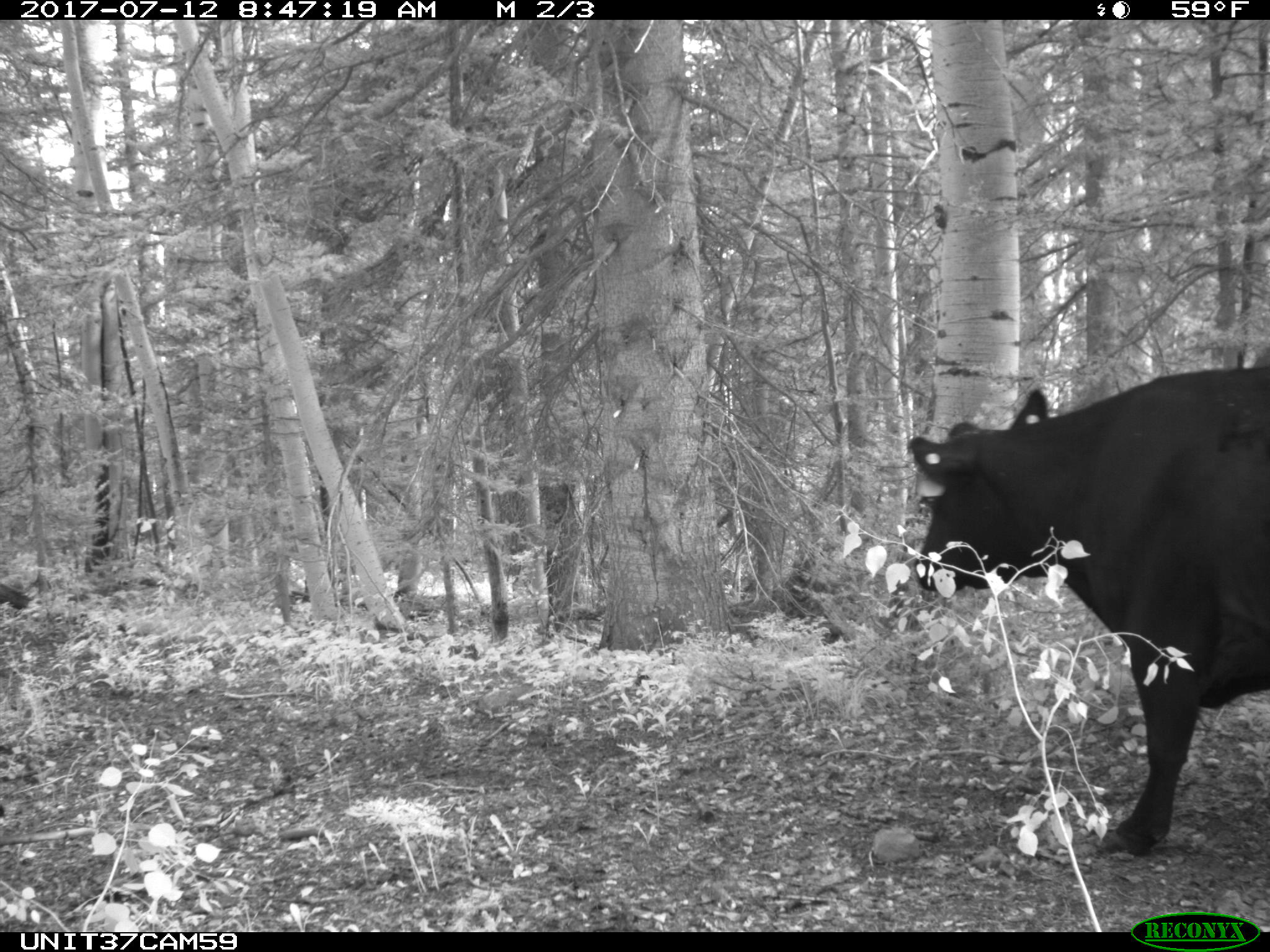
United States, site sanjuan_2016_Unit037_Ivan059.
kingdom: Animalia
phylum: Chordata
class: Mammalia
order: Artiodactyla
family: Bovidae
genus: Bos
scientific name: Bos taurus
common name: domestic cow